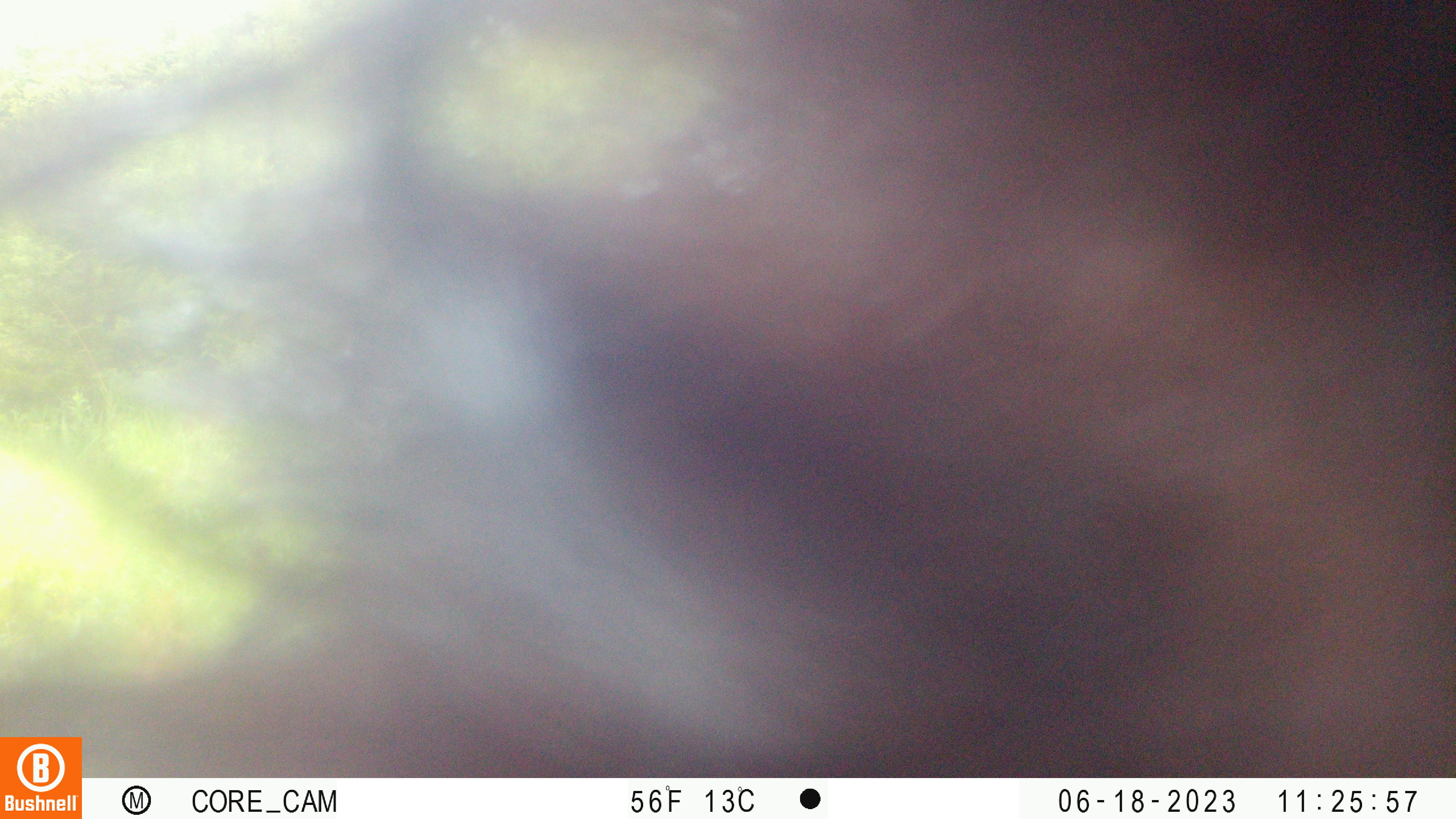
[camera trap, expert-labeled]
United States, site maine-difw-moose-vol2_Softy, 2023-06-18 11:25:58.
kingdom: Animalia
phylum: Chordata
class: Mammalia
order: Carnivora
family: Ursidae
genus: Ursus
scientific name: Ursus americanus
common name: black bear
Black bear (Ursus americanus).